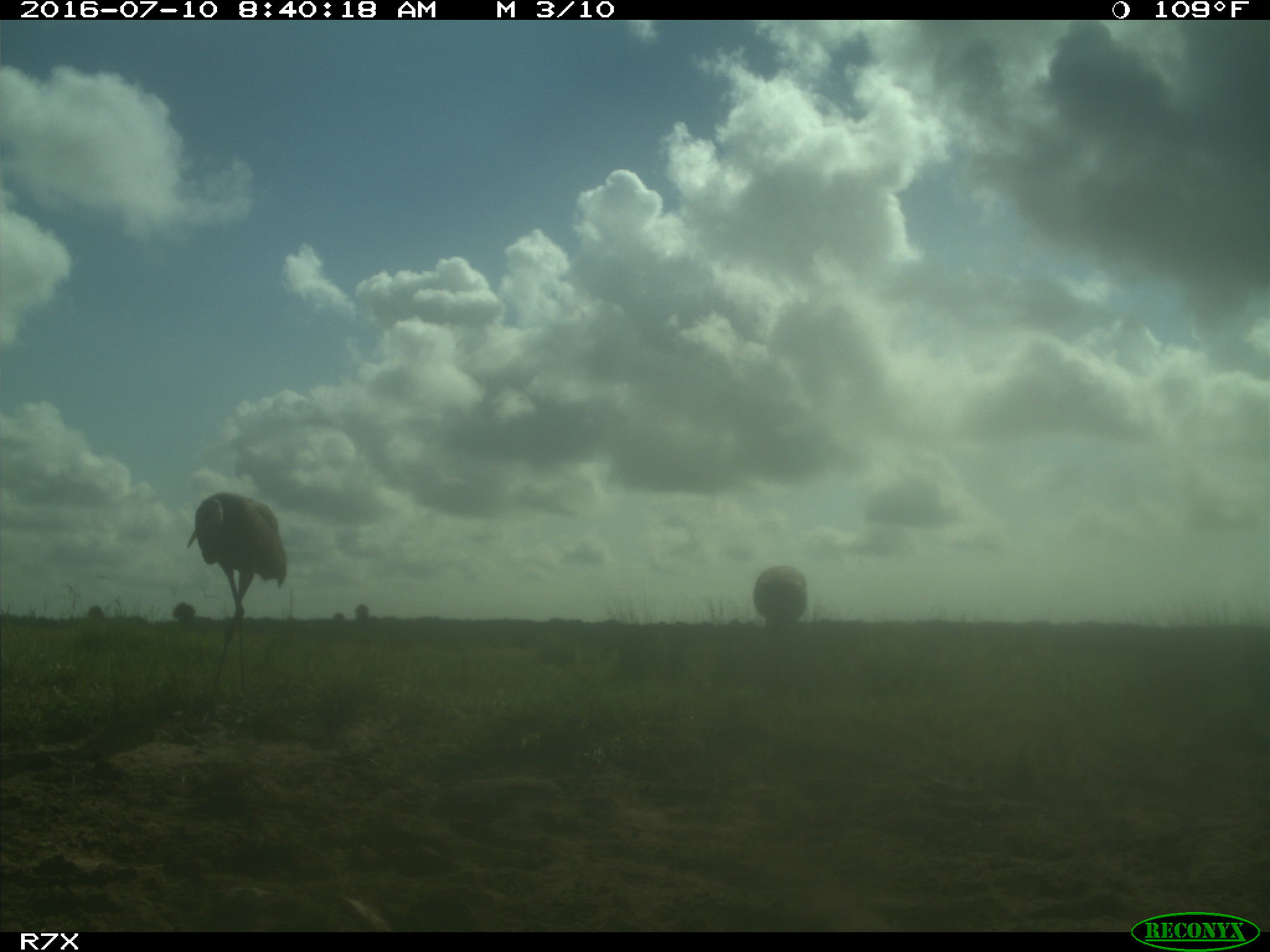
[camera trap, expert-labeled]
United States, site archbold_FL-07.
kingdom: Animalia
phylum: Chordata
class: Aves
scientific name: Aves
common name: birds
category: unidentified bird